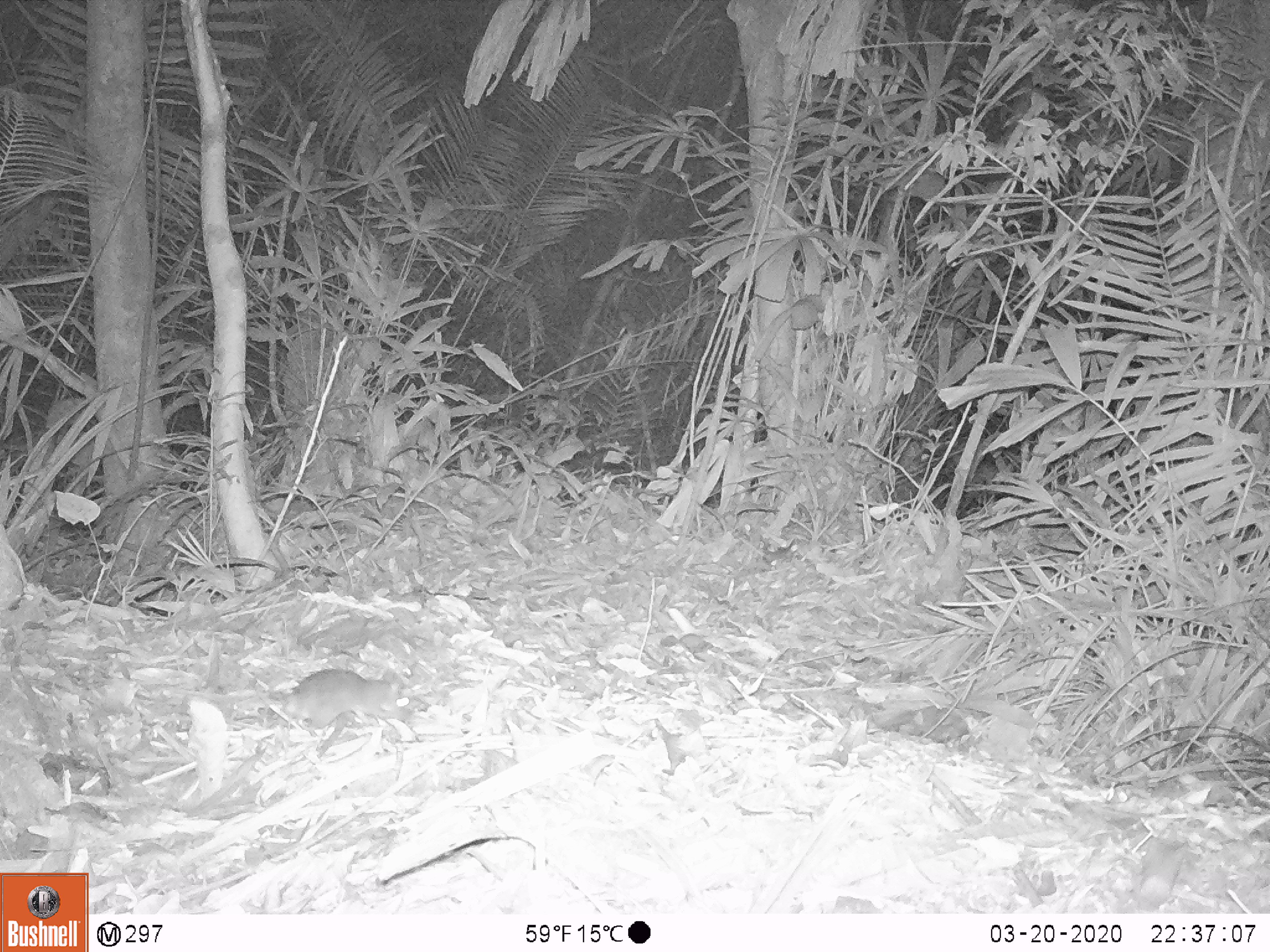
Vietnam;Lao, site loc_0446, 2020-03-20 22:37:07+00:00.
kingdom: Animalia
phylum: Chordata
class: Mammalia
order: Rodentia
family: Muridae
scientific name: Muridae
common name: old-world mice and rats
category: unidentified murid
Unidentified murid (old-world mice and rats) (Muridae). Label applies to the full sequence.